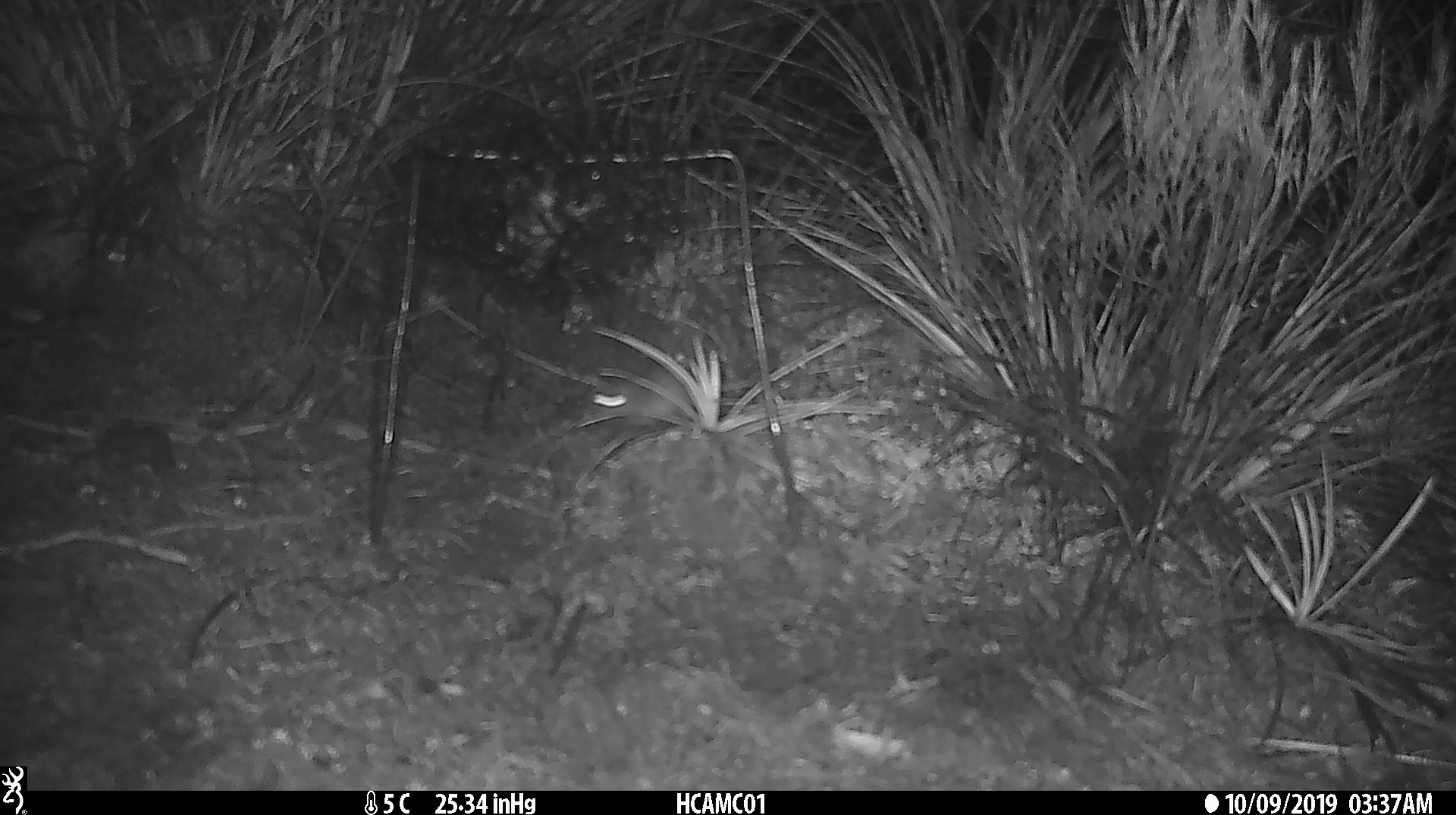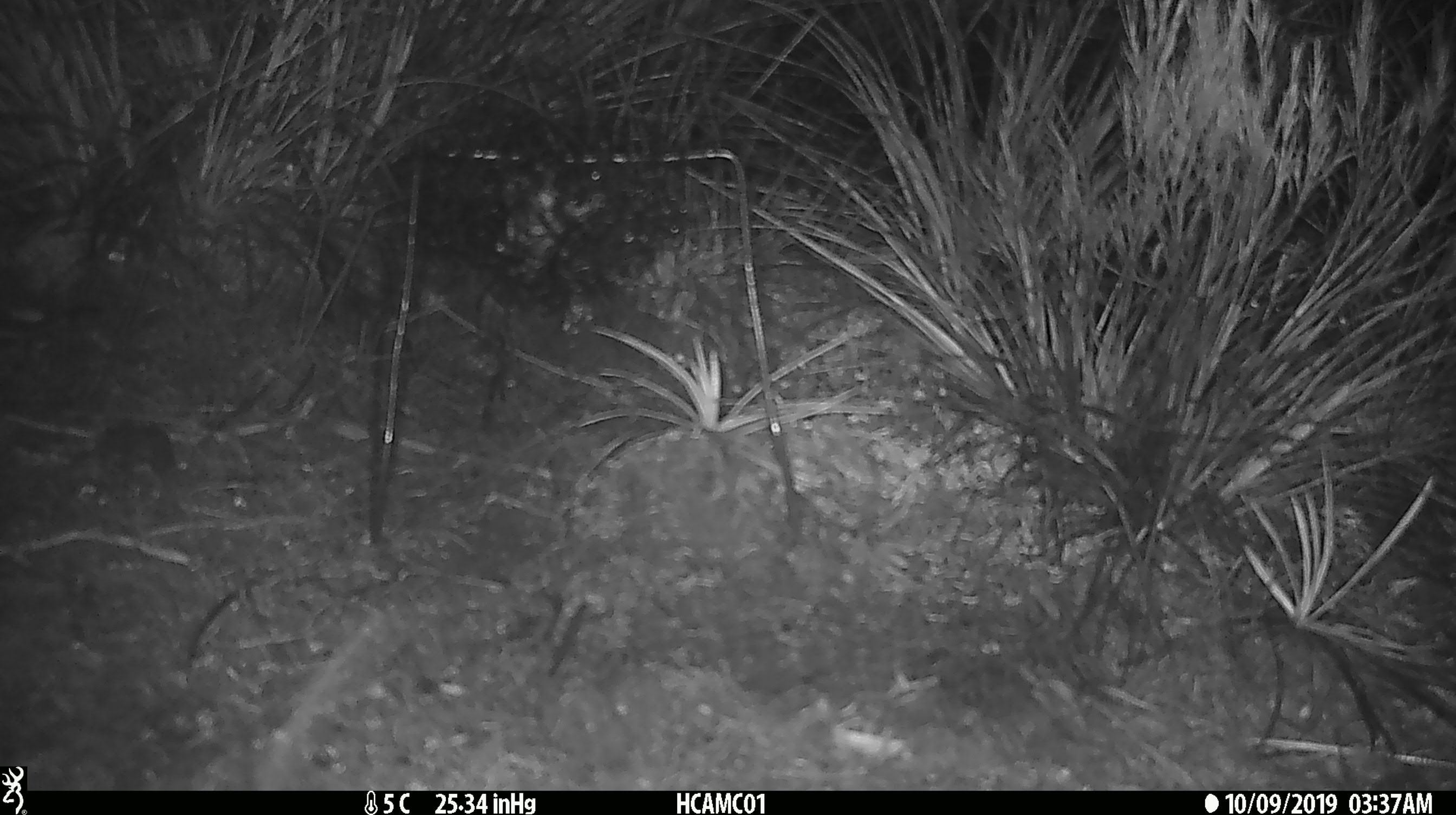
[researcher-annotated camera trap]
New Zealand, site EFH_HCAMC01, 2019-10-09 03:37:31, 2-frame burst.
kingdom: Animalia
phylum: Chordata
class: Mammalia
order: Rodentia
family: Muridae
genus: Mus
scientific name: Mus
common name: mouse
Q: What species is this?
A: Mouse (Mus).